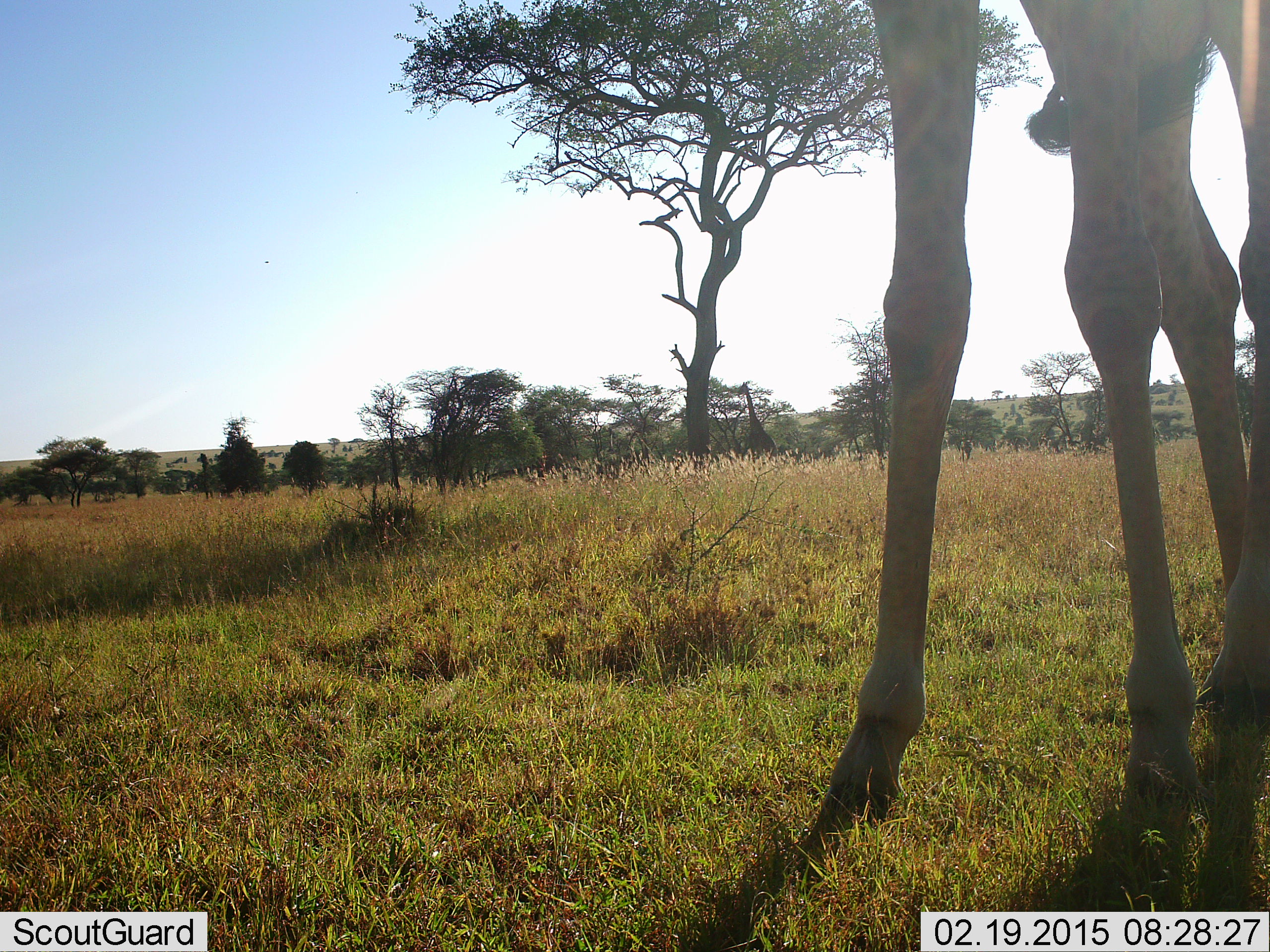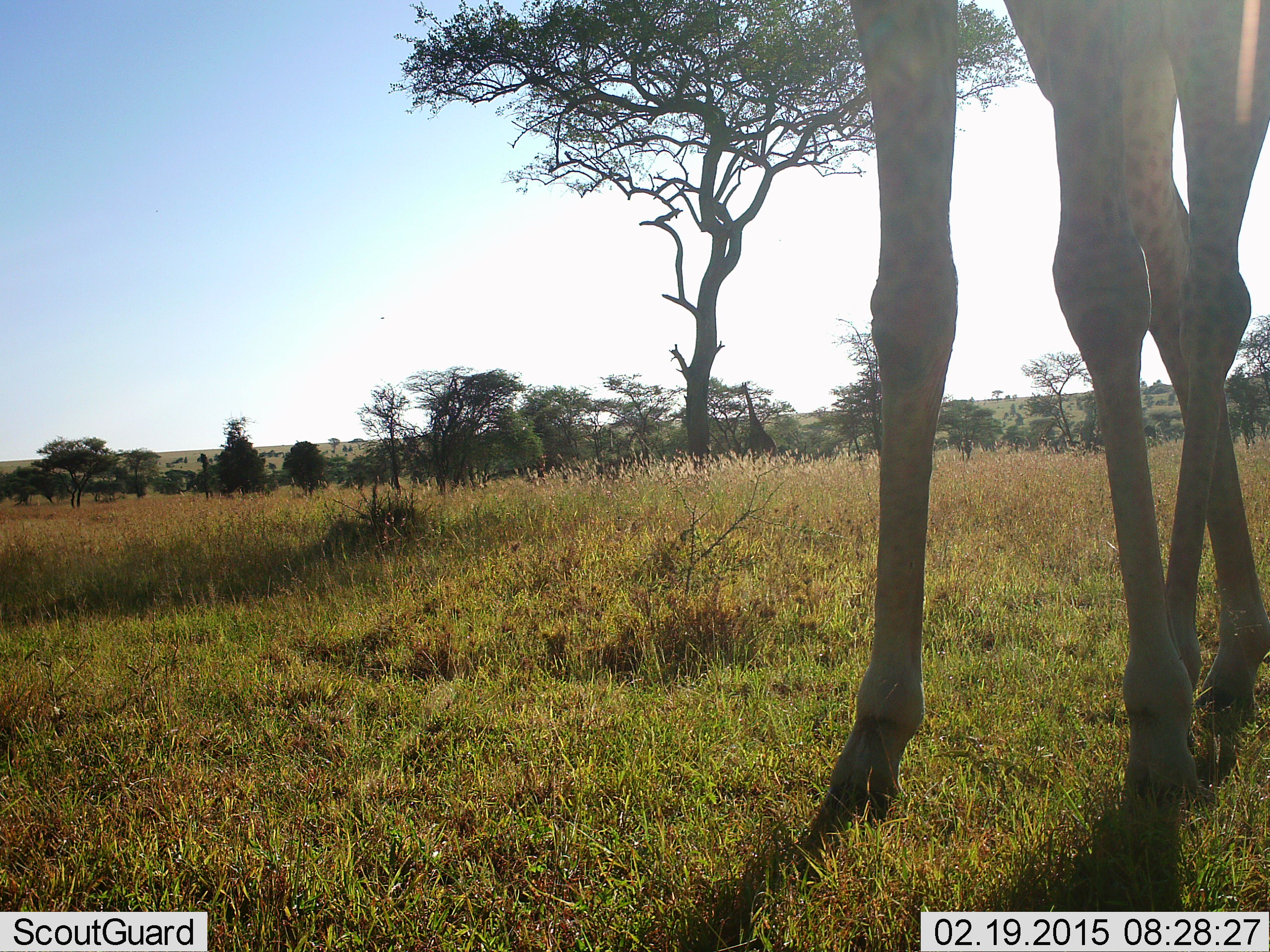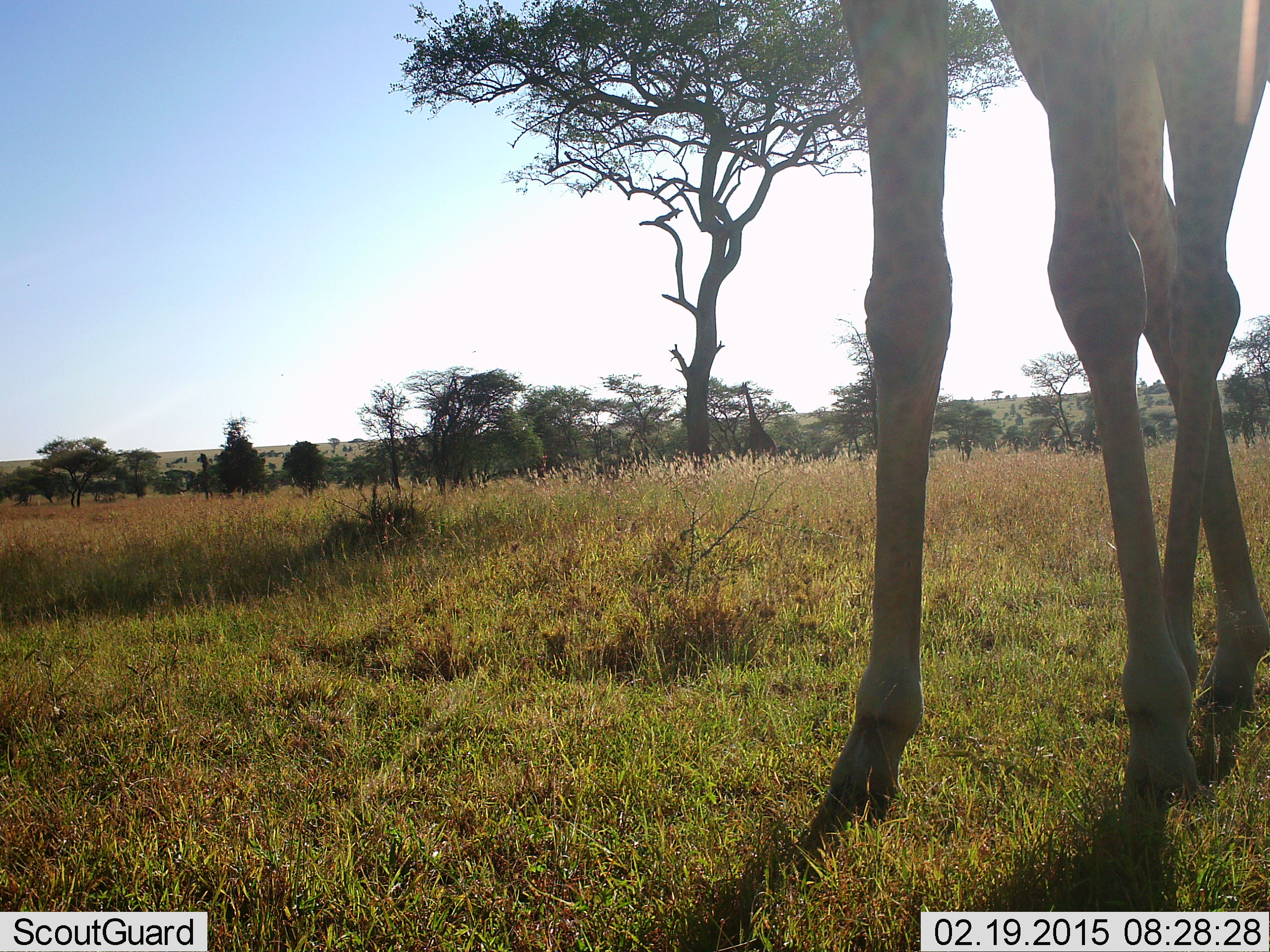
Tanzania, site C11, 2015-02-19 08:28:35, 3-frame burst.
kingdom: Animalia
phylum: Chordata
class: Mammalia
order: Artiodactyla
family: Giraffidae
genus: Giraffa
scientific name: Giraffa camelopardalis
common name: giraffe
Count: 1.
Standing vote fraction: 90%.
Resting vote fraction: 0%.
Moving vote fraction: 10%.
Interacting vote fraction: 0%.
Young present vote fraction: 0%.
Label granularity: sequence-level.